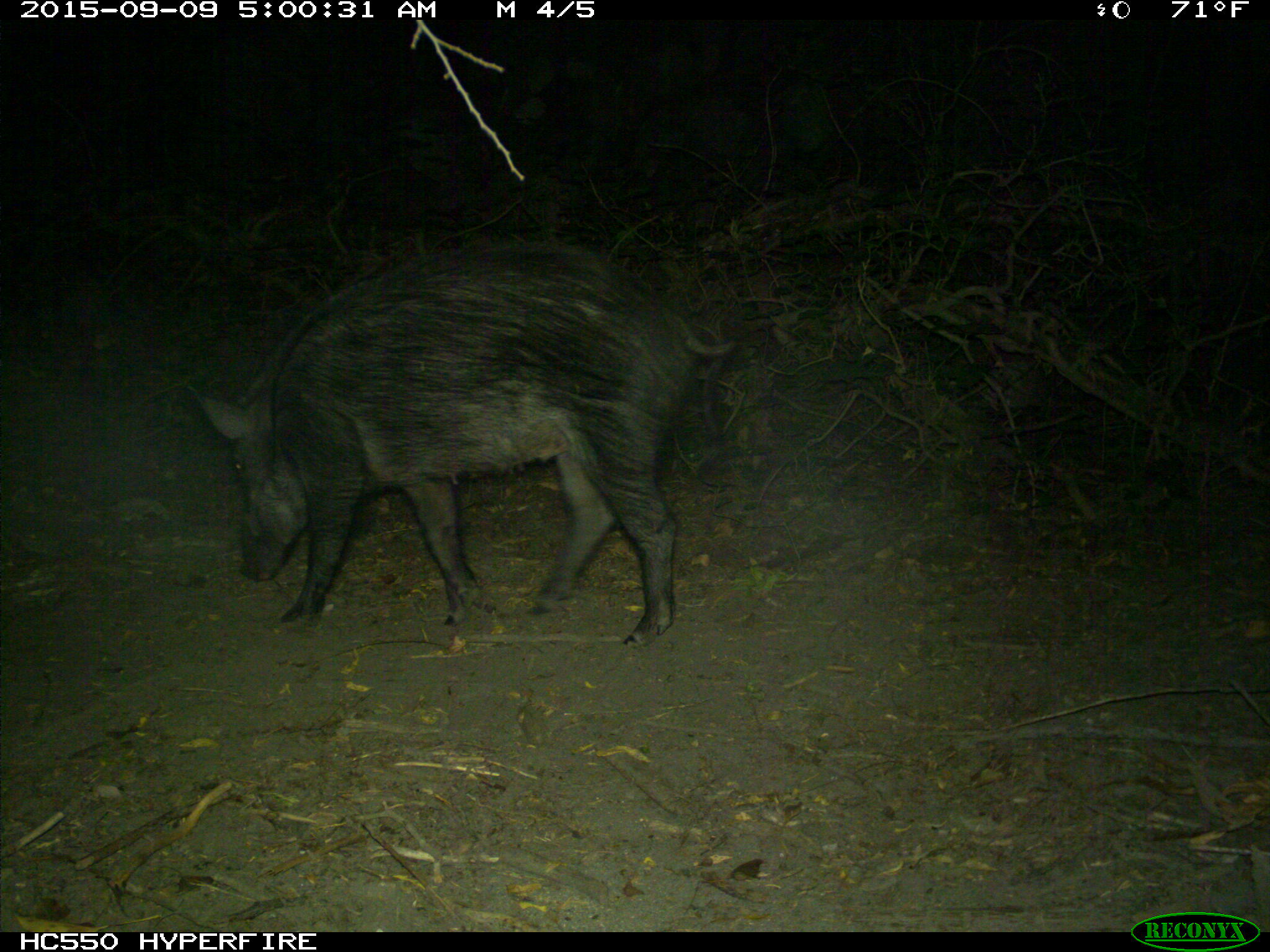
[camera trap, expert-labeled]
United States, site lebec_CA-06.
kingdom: Animalia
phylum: Chordata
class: Mammalia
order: Artiodactyla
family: Suidae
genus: Sus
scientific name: Sus scrofa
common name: wild boar